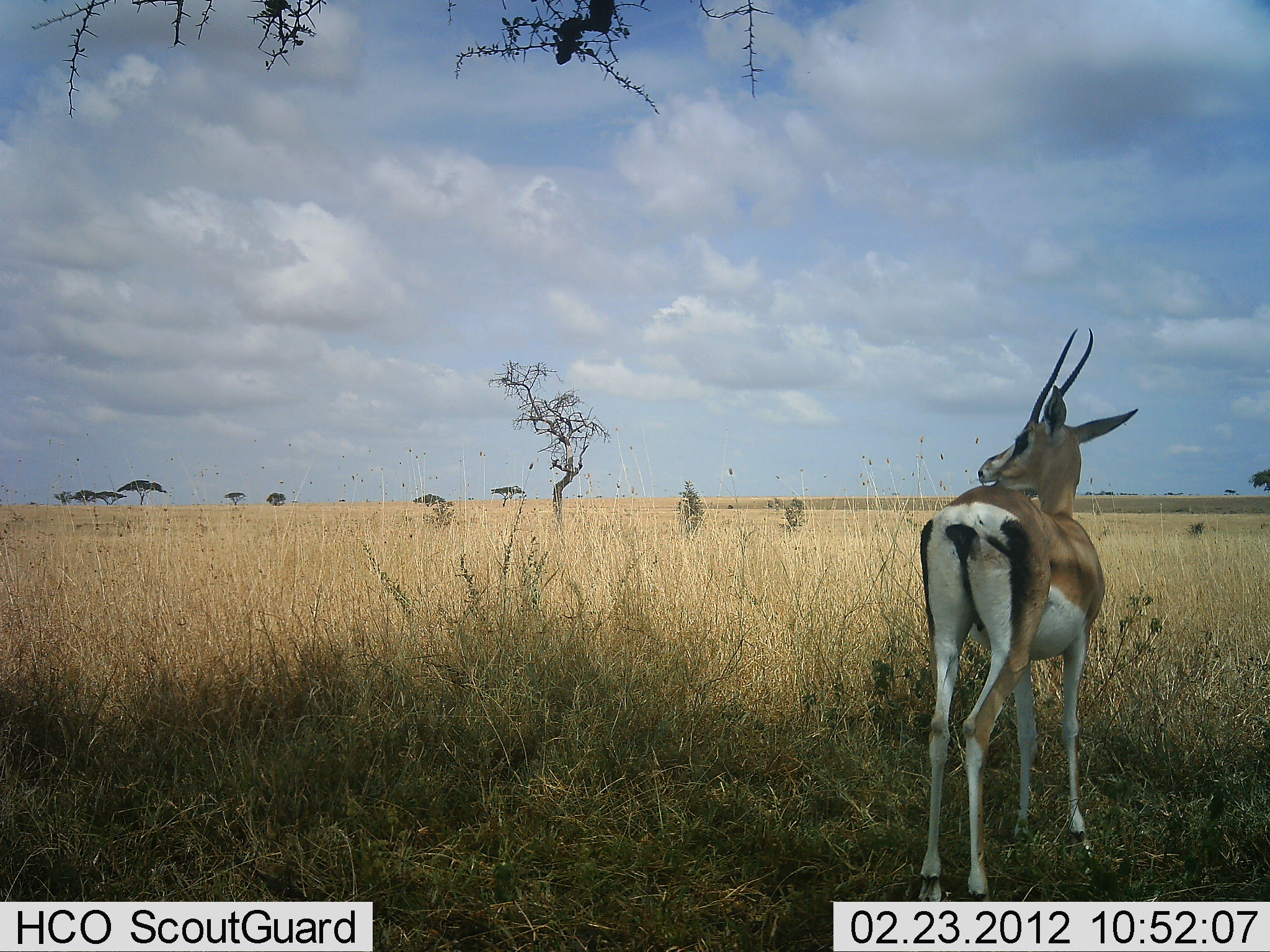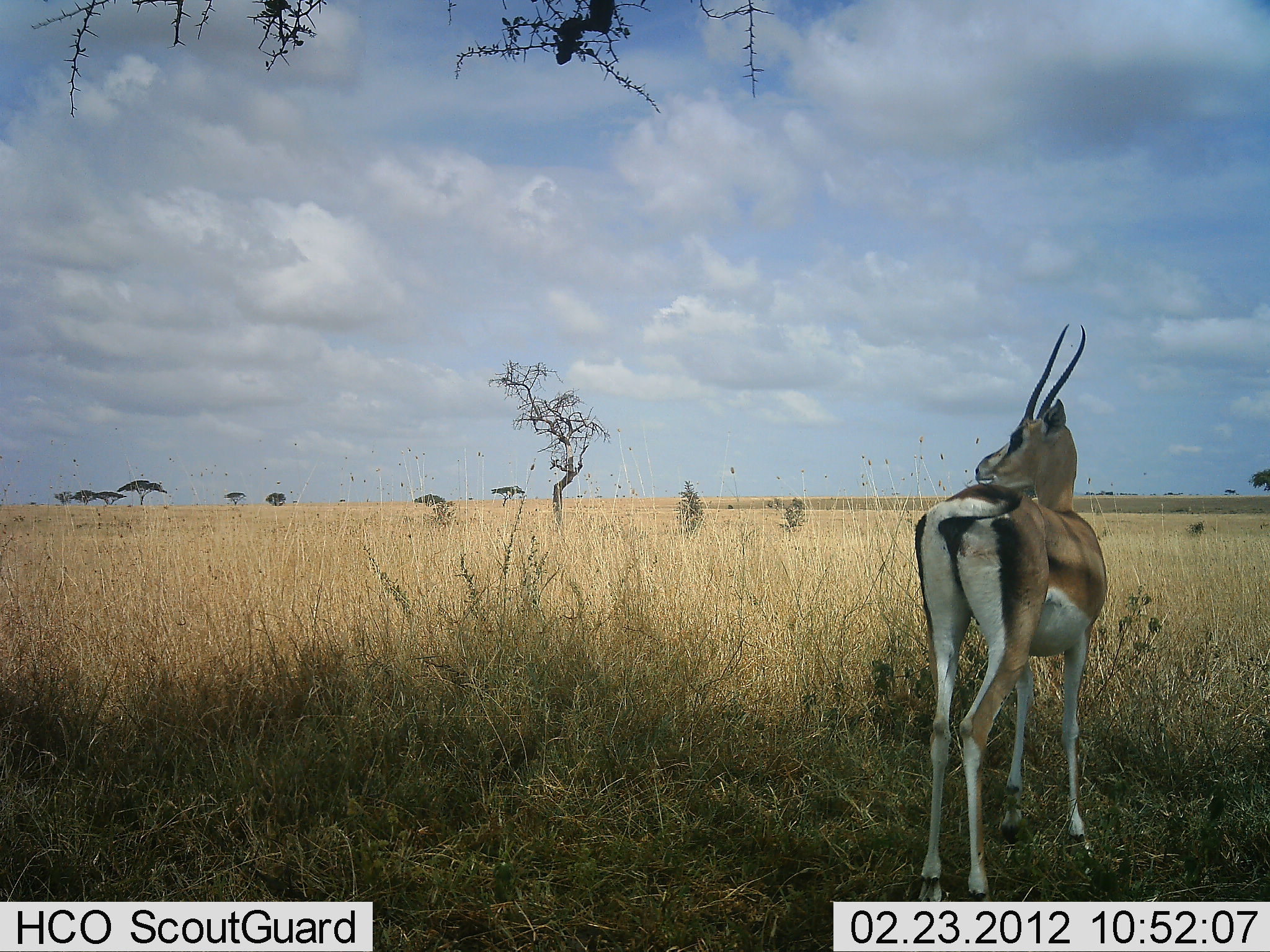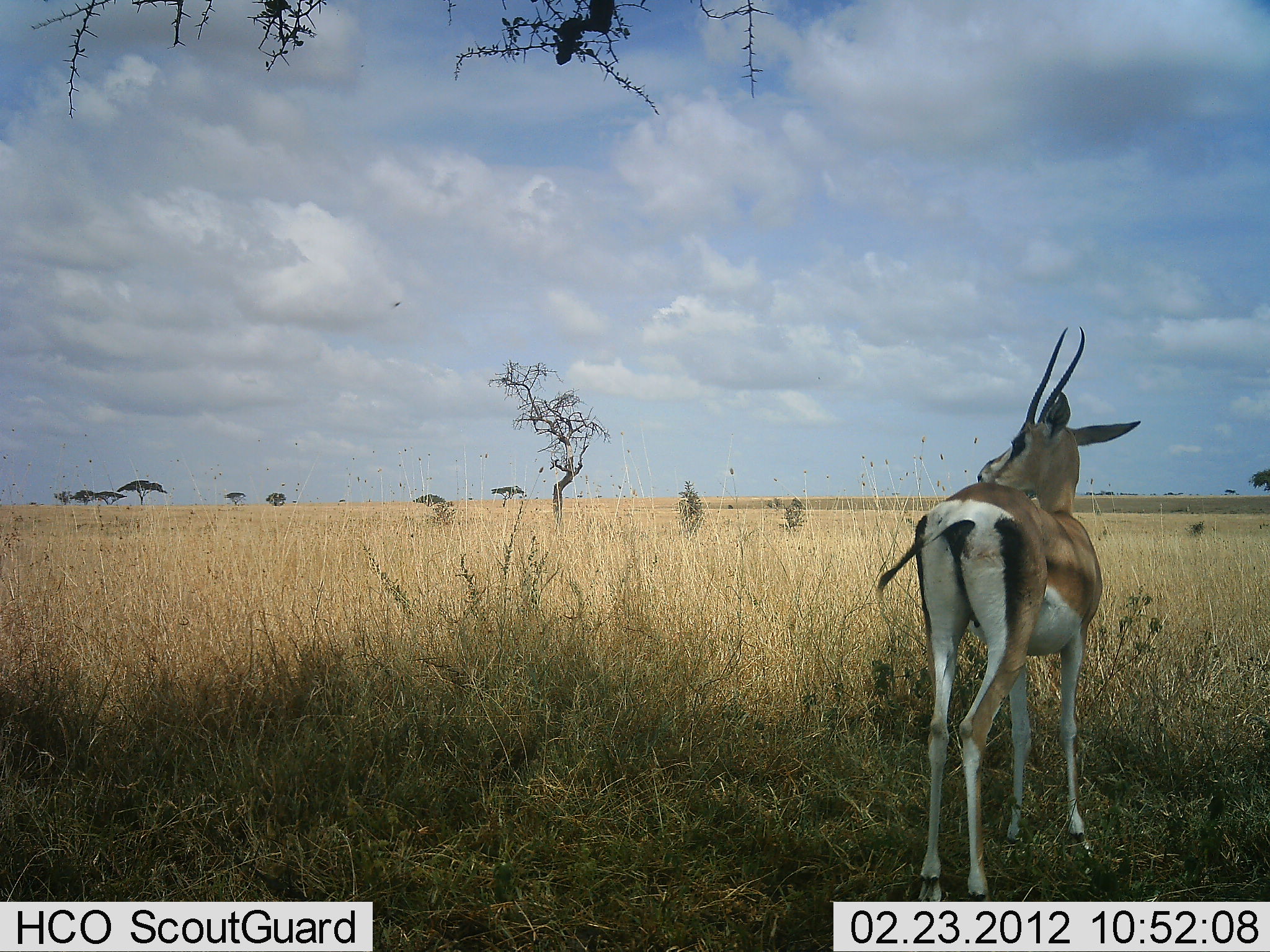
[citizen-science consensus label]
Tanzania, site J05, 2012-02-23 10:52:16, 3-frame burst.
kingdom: Animalia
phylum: Chordata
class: Mammalia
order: Artiodactyla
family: Bovidae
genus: Nanger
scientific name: Nanger granti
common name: grant's gazelle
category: gazellegrants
Gazellegrants (grant's gazelle) (Nanger granti), count 1. Behavior (volunteer vote fractions): standing 100%, resting 0%, moving 0%, interacting 0%. Young present (vote fraction): 0%. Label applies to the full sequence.